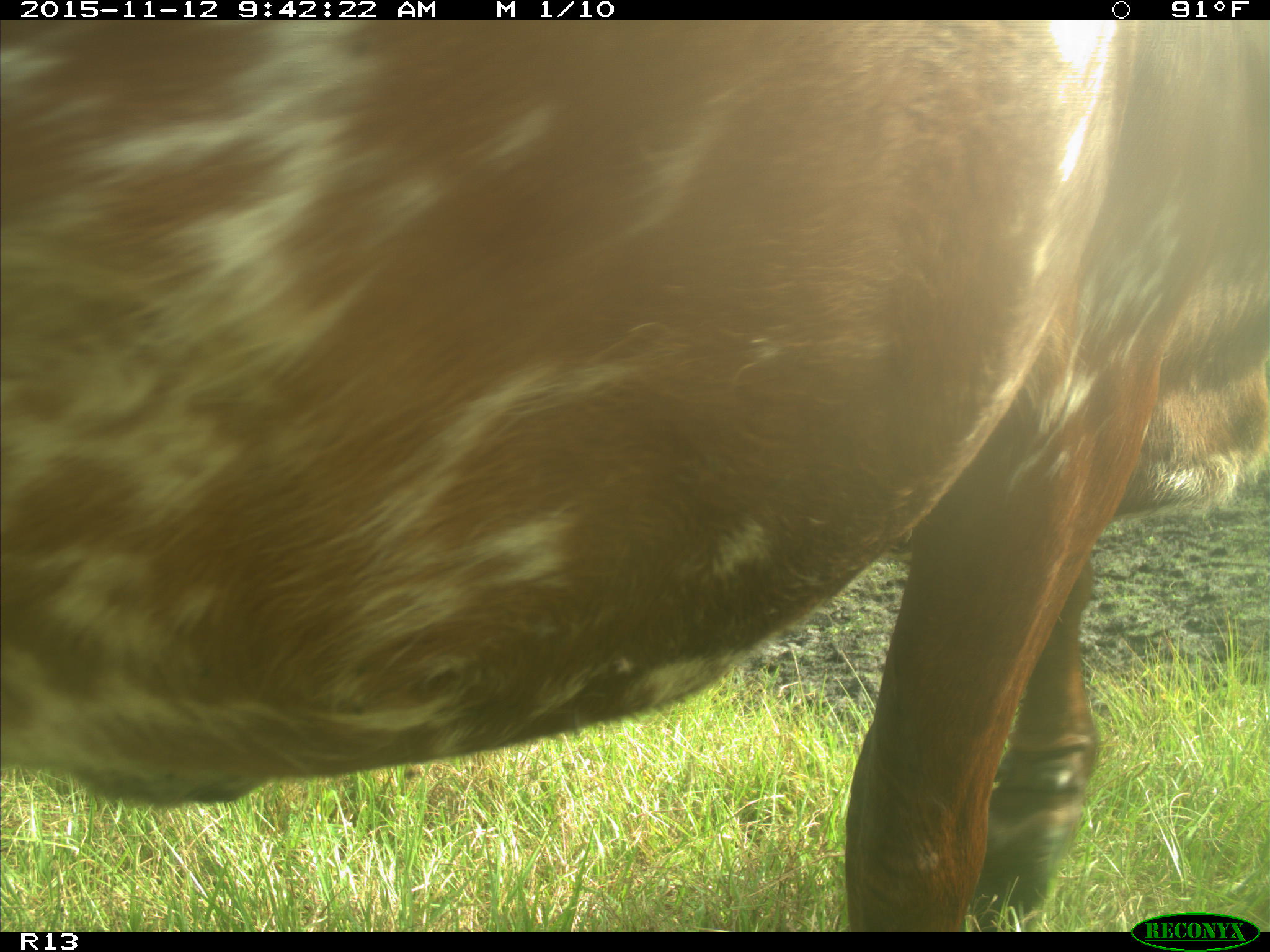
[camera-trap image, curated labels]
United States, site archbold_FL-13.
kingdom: Animalia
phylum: Chordata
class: Mammalia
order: Artiodactyla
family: Bovidae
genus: Bos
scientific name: Bos taurus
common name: domestic cow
Bos taurus (domestic cow).